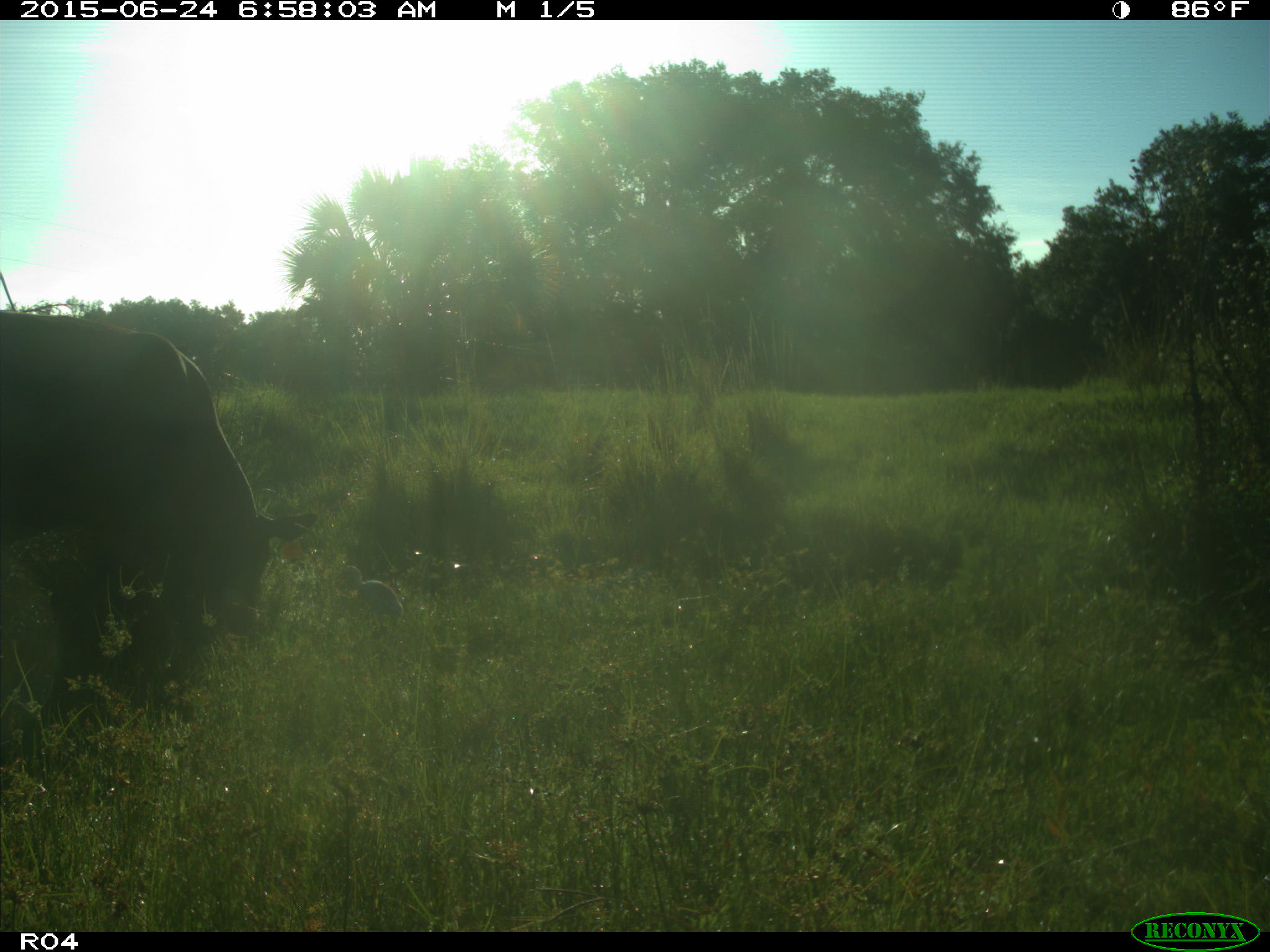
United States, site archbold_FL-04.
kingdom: Animalia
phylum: Chordata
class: Mammalia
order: Artiodactyla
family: Bovidae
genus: Bos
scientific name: Bos taurus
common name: domestic cow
Bos taurus (domestic cow).